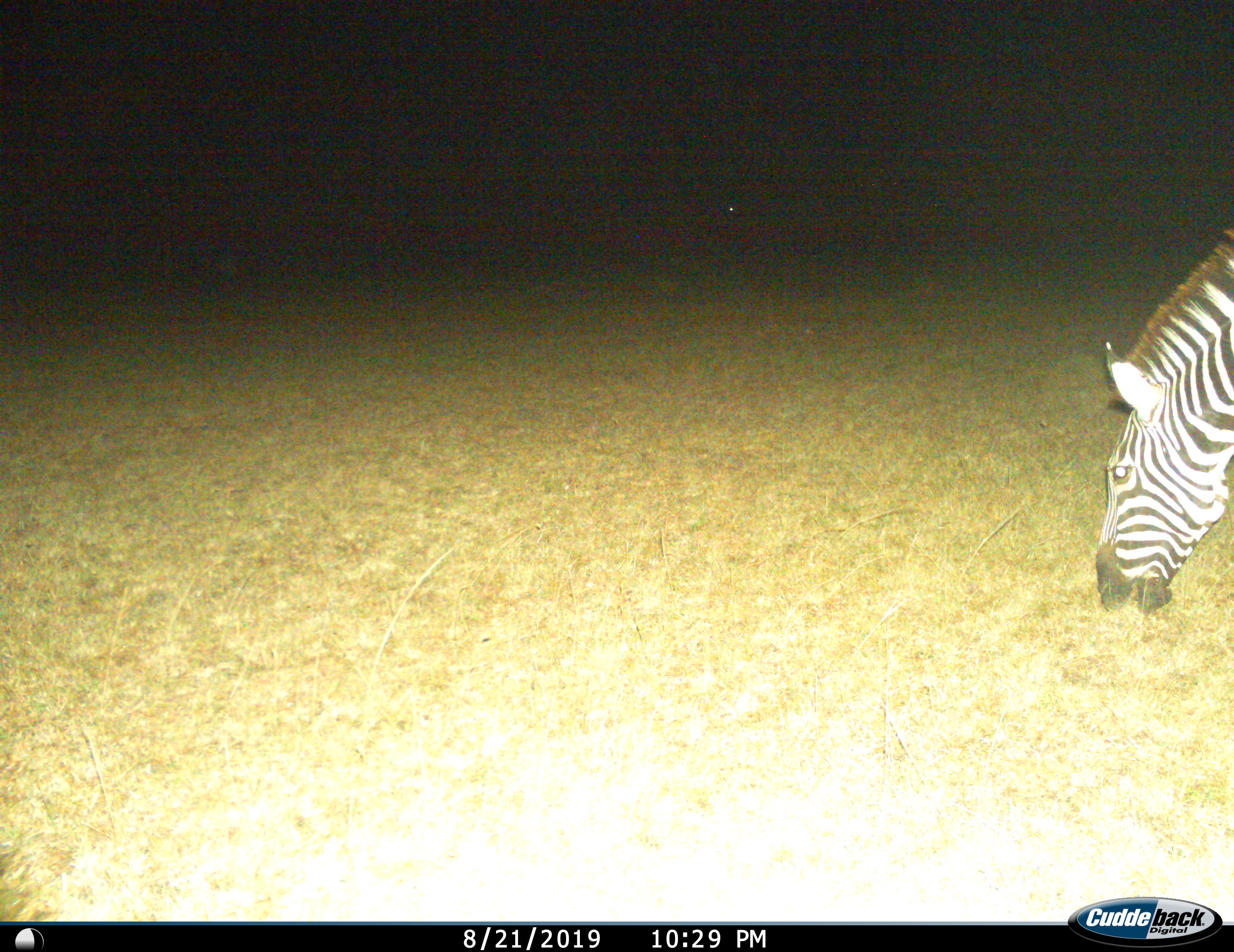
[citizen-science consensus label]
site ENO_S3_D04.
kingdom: Animalia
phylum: Chordata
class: Mammalia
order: Perissodactyla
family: Equidae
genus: Equus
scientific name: Equus quagga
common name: plains zebra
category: zebraplains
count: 1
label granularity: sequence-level